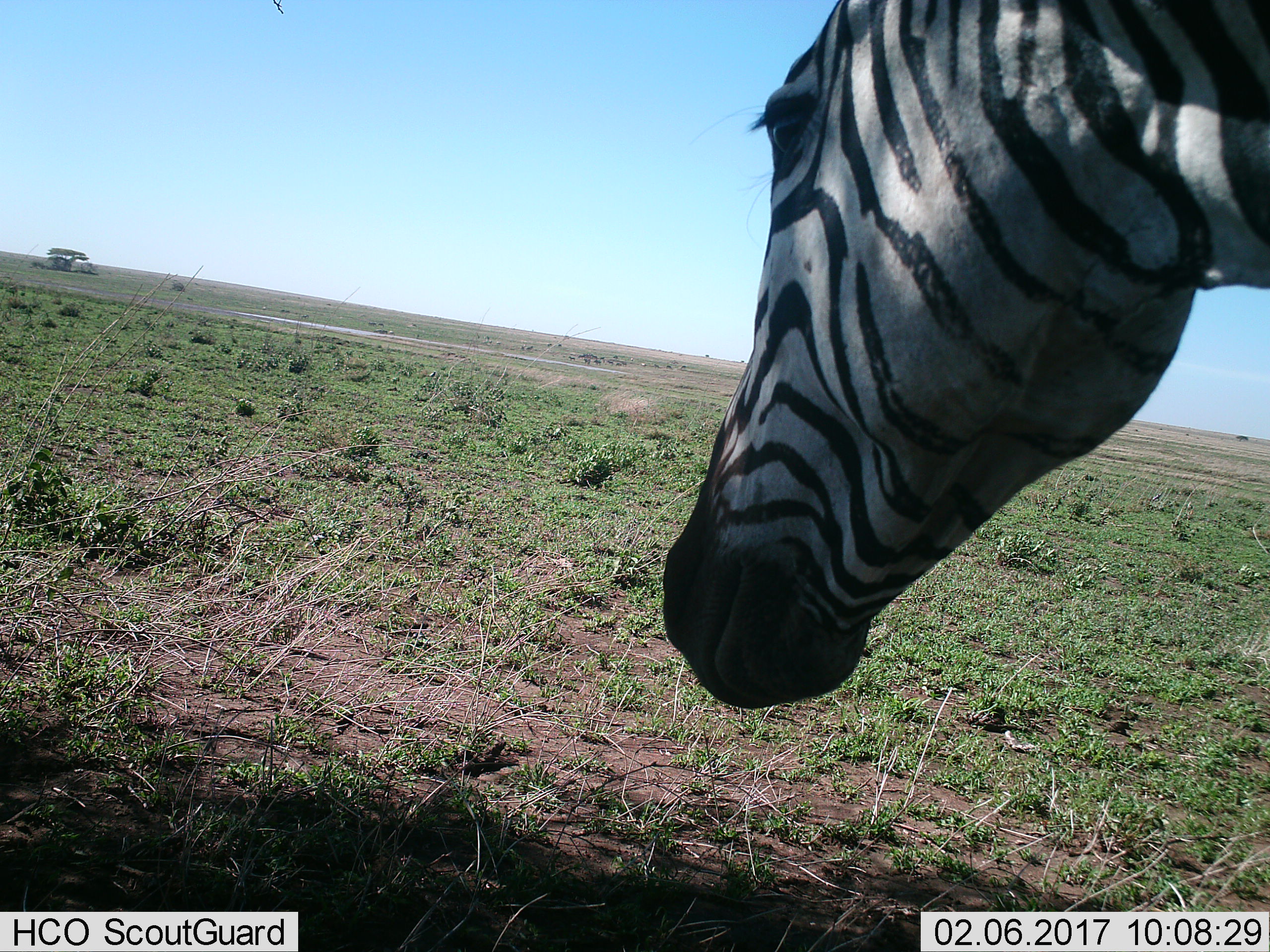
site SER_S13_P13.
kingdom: Animalia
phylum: Chordata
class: Mammalia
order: Perissodactyla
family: Equidae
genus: Equus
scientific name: Equus quagga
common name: plains zebra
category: zebraplains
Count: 1.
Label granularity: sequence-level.